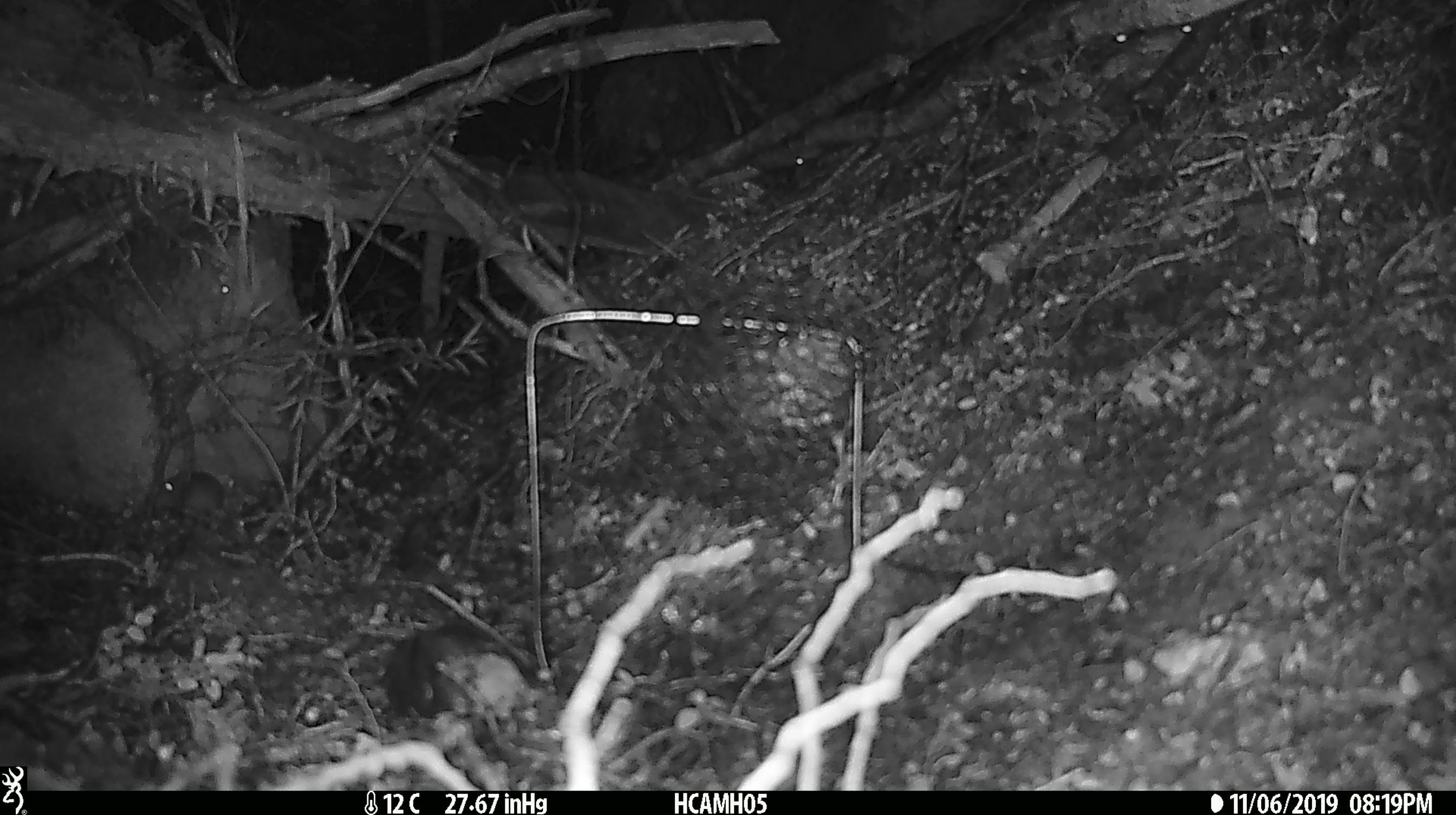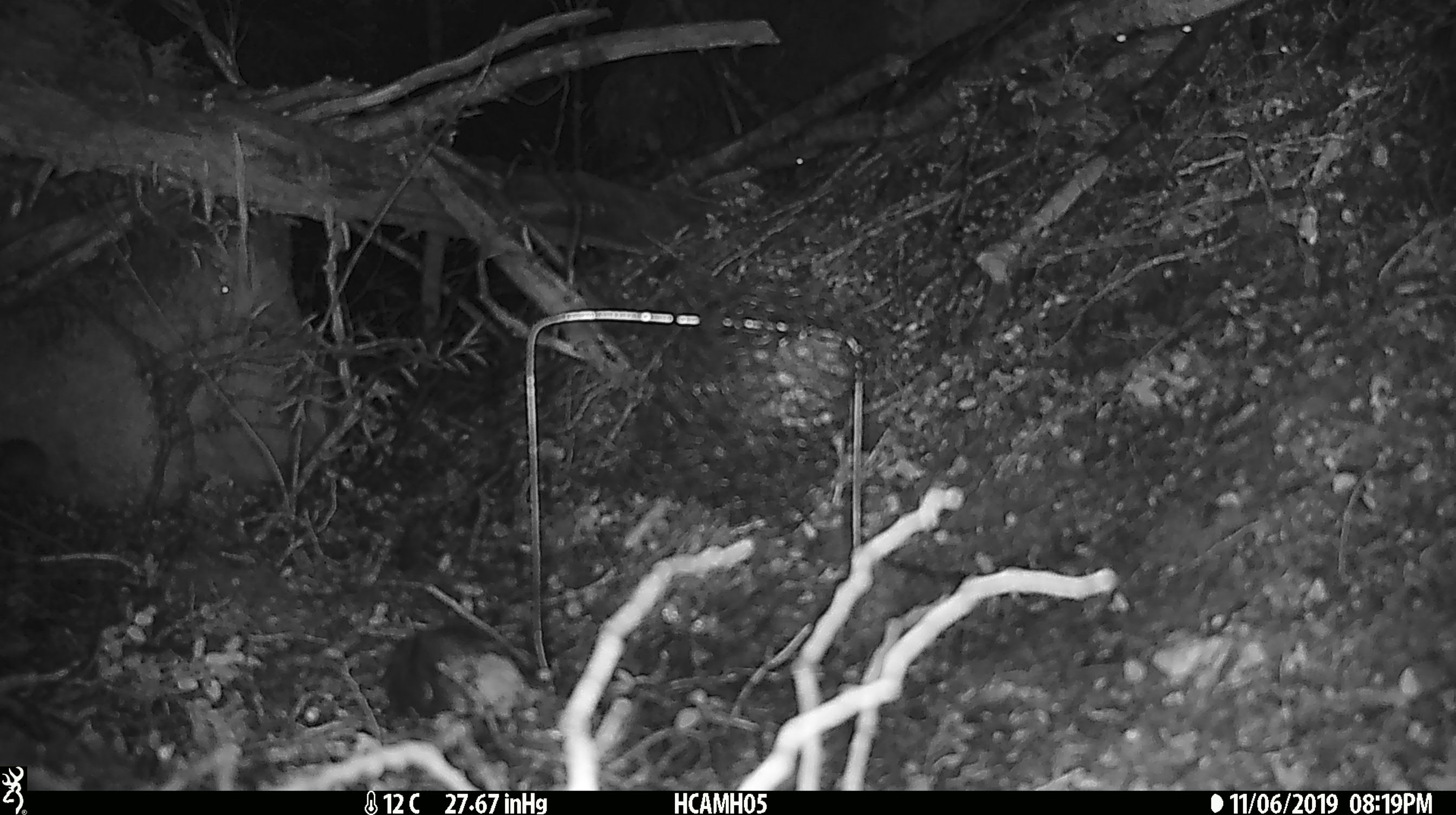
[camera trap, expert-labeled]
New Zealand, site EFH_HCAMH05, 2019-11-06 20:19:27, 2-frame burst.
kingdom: Animalia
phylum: Chordata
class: Mammalia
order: Rodentia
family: Muridae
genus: Mus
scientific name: Mus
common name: mouse